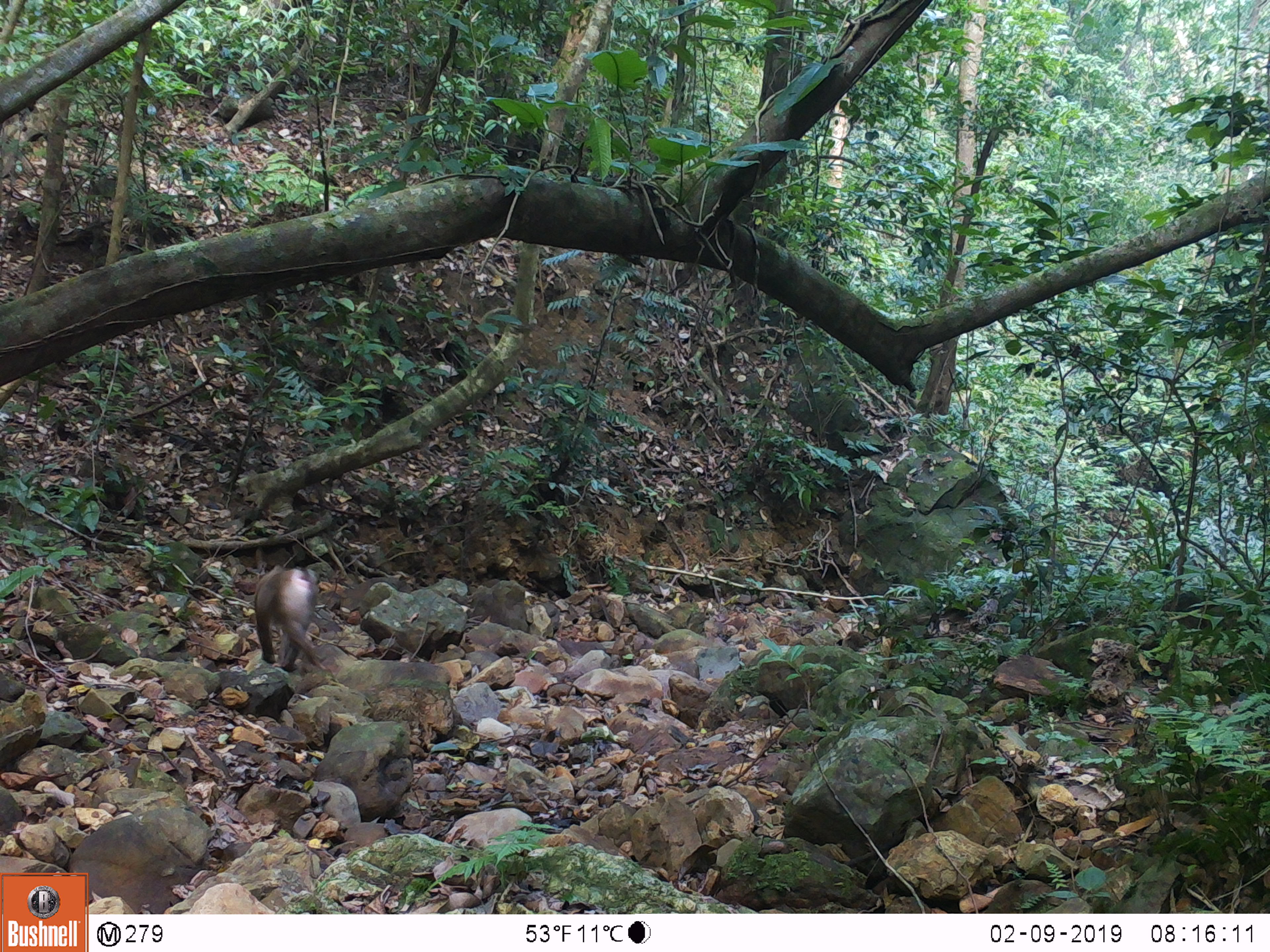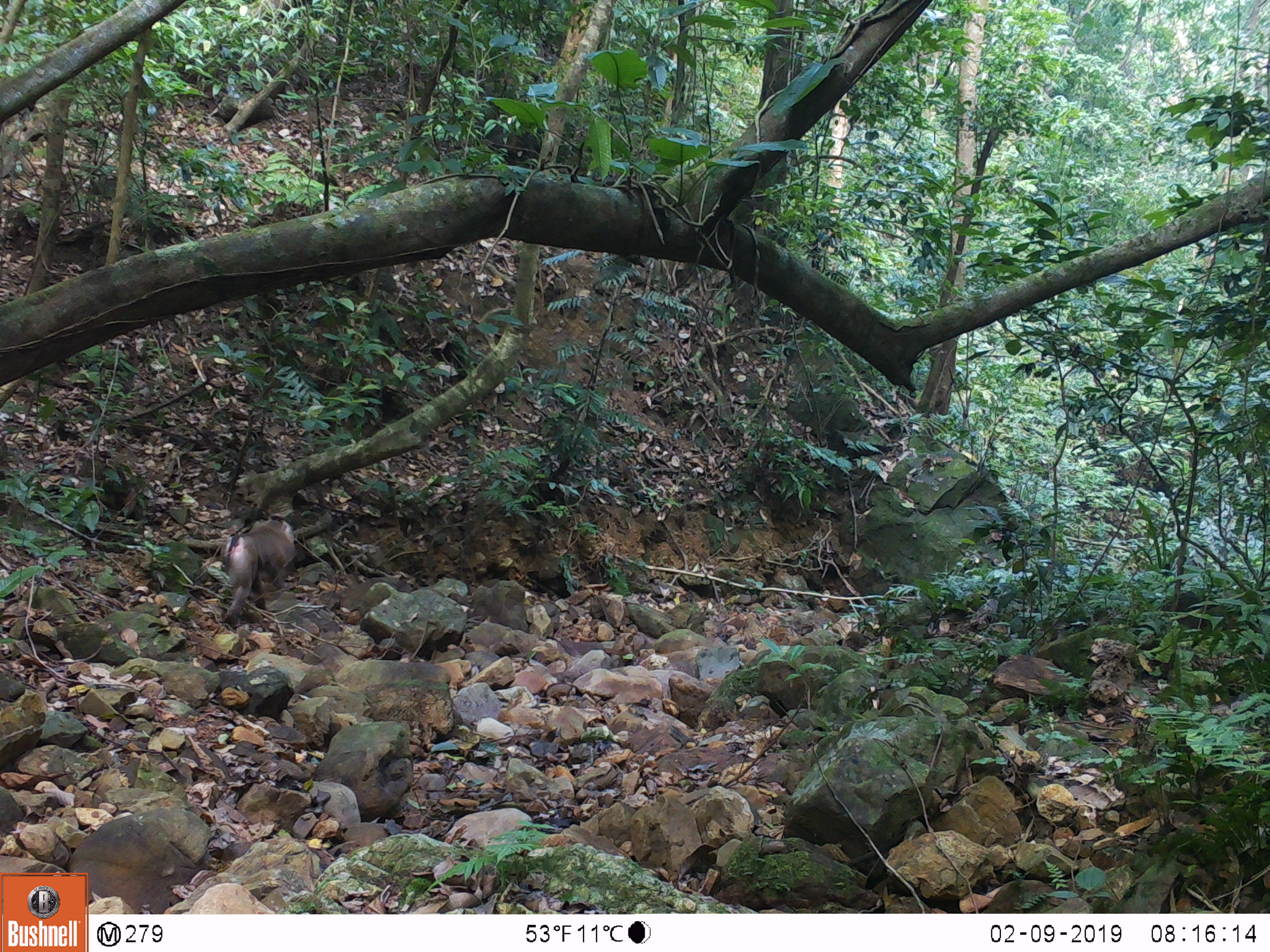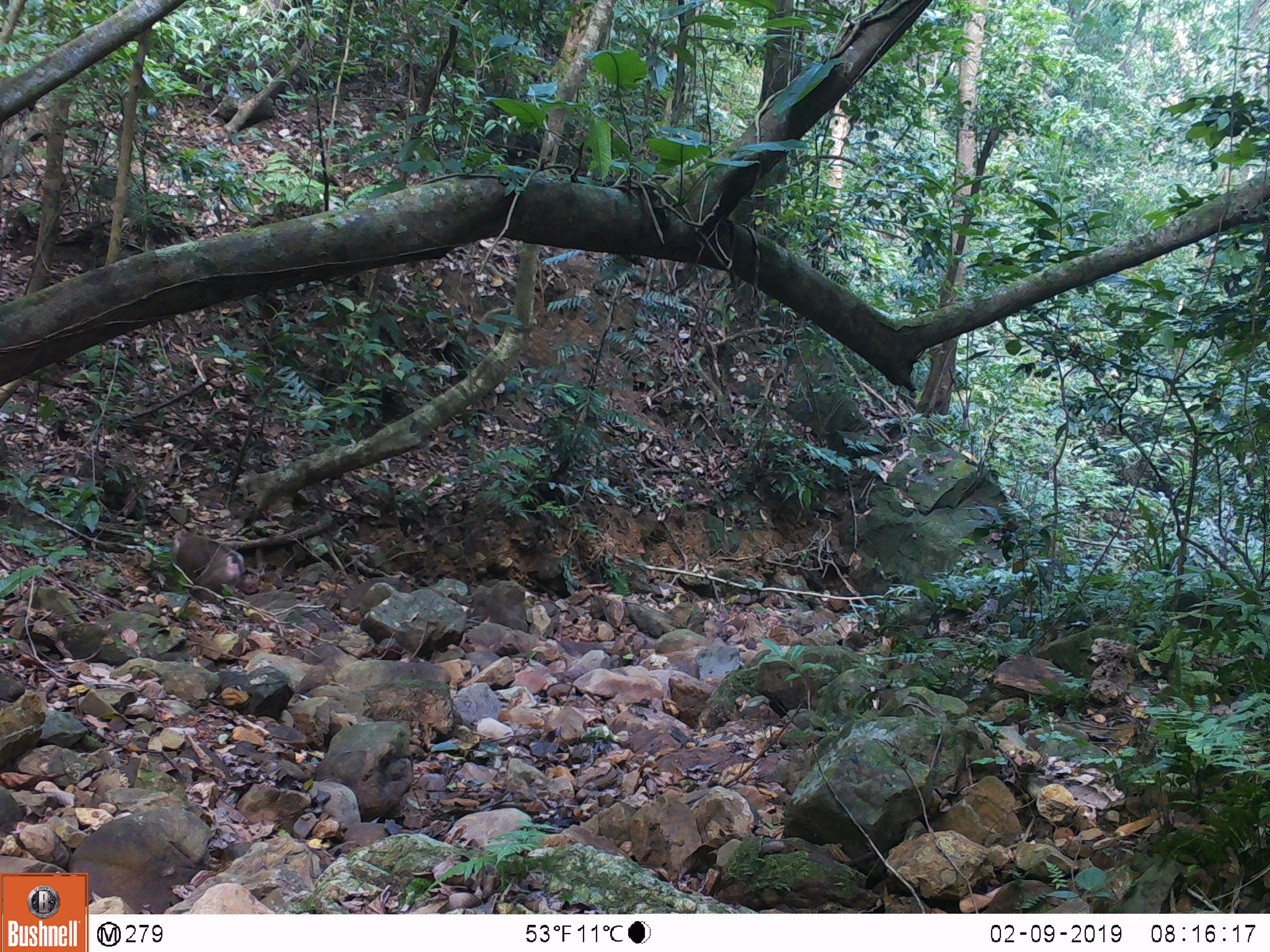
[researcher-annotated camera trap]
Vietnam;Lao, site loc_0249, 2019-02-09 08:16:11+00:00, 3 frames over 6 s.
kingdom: Animalia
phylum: Chordata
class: Mammalia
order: Primates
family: Cercopithecidae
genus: Macaca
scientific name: Macaca nemestrina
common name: pig-tailed macaque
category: pig tailed macaque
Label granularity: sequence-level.